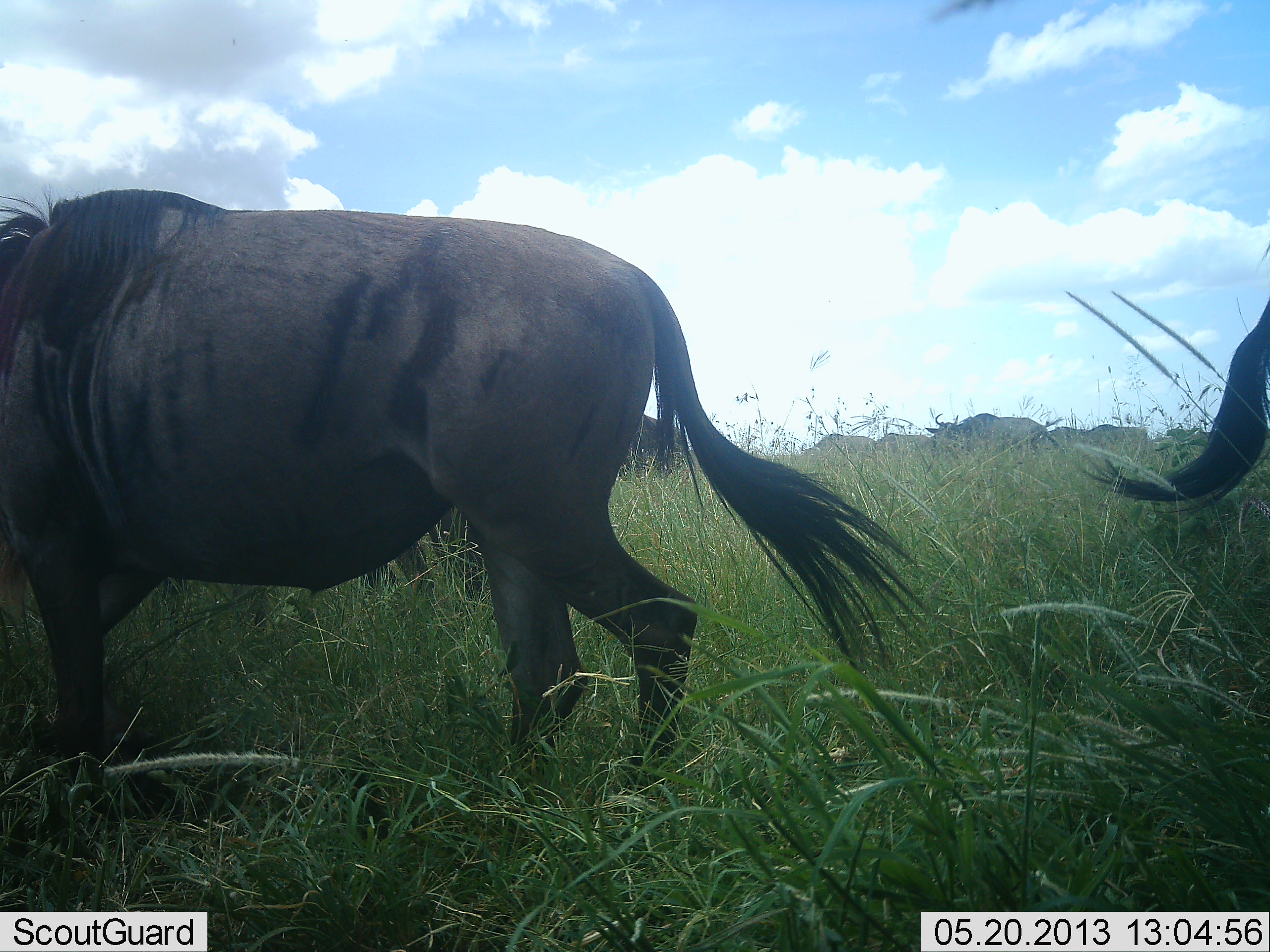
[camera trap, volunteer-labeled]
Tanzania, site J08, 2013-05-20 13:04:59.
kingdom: Animalia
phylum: Chordata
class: Mammalia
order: Artiodactyla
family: Bovidae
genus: Connochaetes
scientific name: Connochaetes taurinus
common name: blue wildebeest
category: wildebeest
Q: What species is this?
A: Wildebeest (blue wildebeest) (Connochaetes taurinus).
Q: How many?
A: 7.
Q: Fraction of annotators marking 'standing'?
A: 43%.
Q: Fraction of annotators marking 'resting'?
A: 0%.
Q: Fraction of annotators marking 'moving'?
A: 64%.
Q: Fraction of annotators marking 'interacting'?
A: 0%.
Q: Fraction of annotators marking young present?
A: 0%.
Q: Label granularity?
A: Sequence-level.